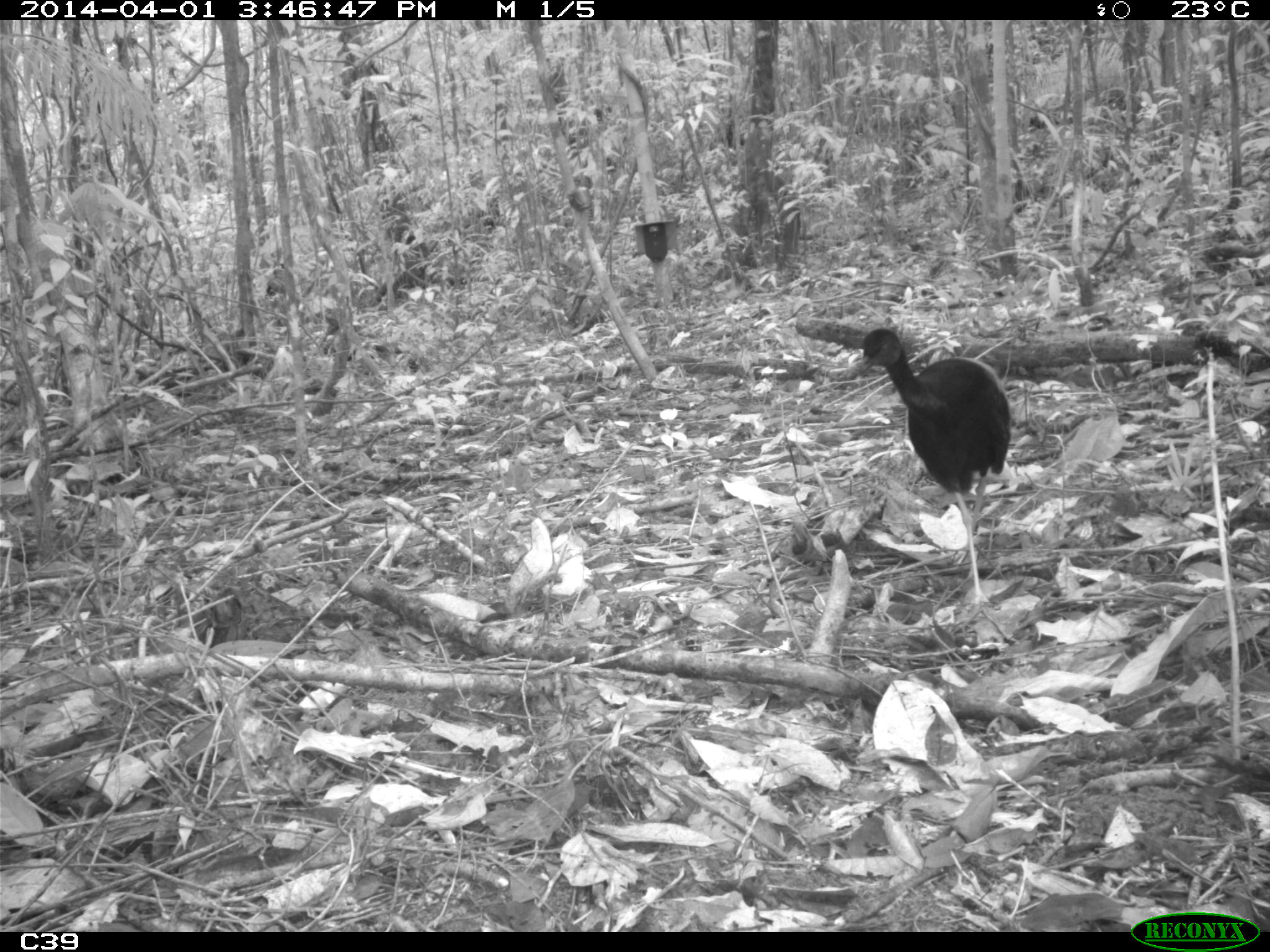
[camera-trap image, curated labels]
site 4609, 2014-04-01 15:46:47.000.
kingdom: Animalia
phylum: Chordata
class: Aves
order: Gruiformes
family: Psophiidae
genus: Psophia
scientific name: Psophia crepitans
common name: gray-winged trumpeter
Psophia crepitans (gray-winged trumpeter), count 1, age adult.